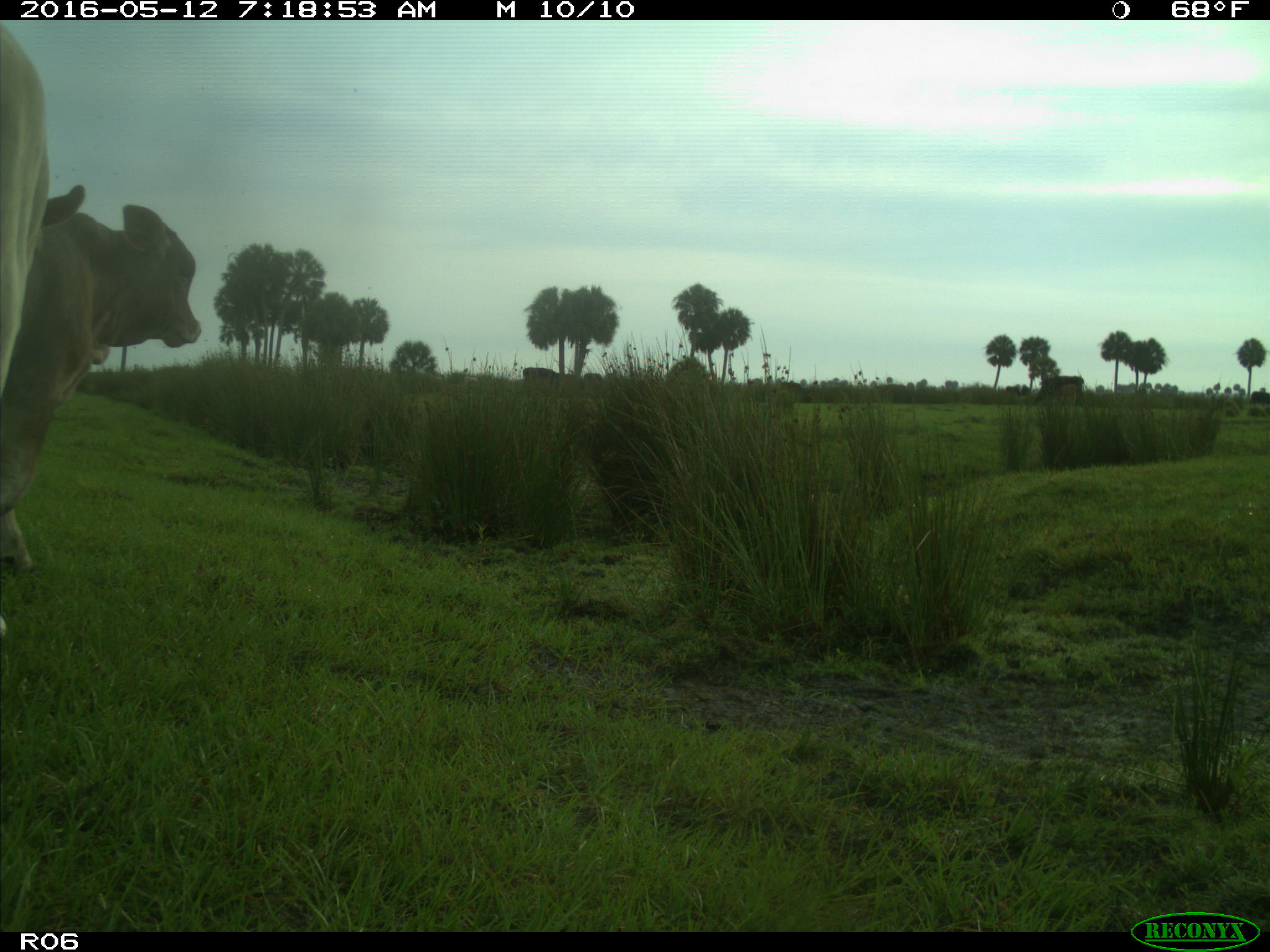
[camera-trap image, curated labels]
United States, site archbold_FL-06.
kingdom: Animalia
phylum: Chordata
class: Mammalia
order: Artiodactyla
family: Bovidae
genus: Bos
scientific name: Bos taurus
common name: domestic cow